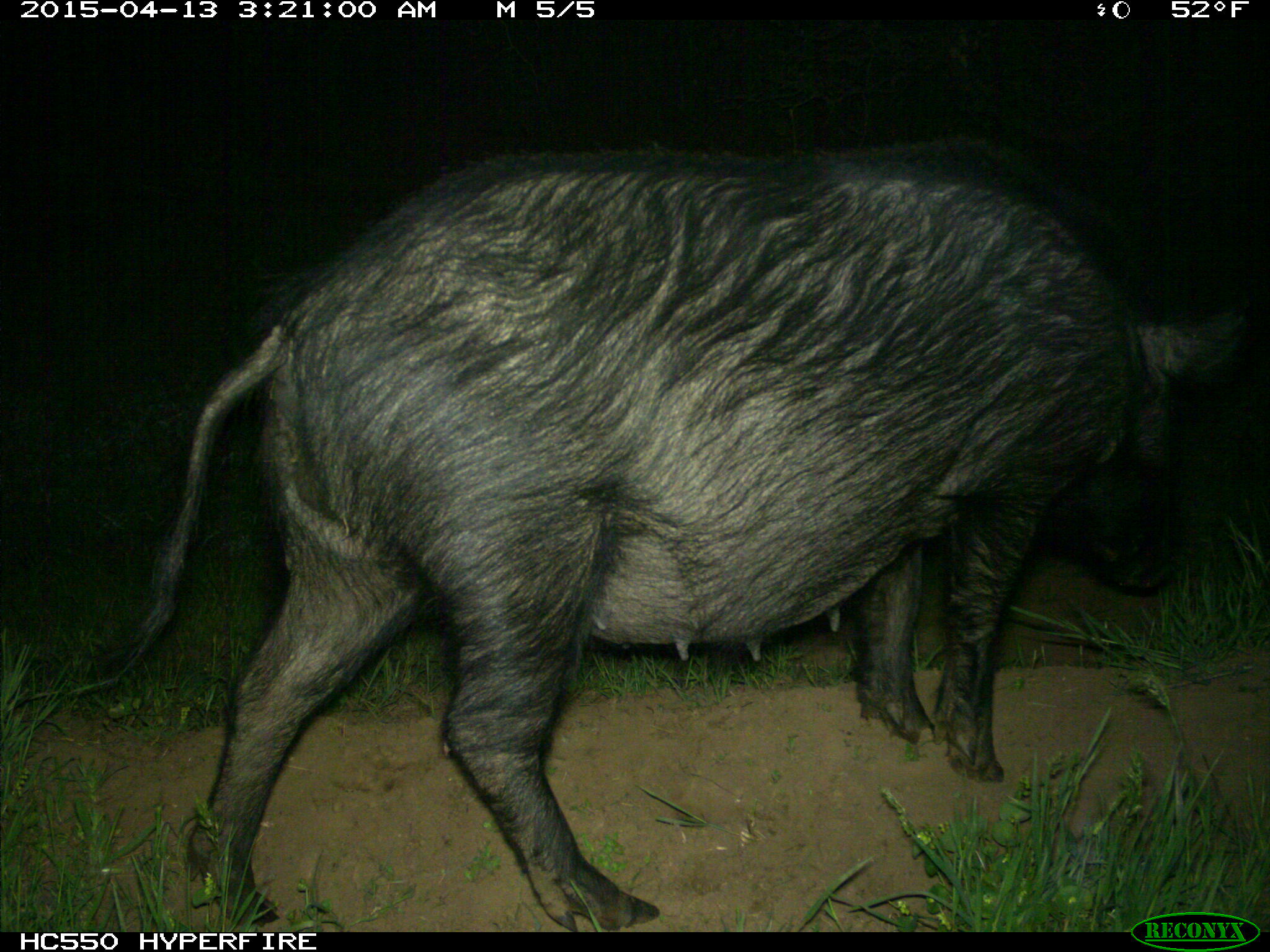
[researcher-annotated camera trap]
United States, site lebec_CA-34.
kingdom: Animalia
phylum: Chordata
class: Mammalia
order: Artiodactyla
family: Suidae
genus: Sus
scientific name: Sus scrofa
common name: wild boar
Sus scrofa (wild boar).